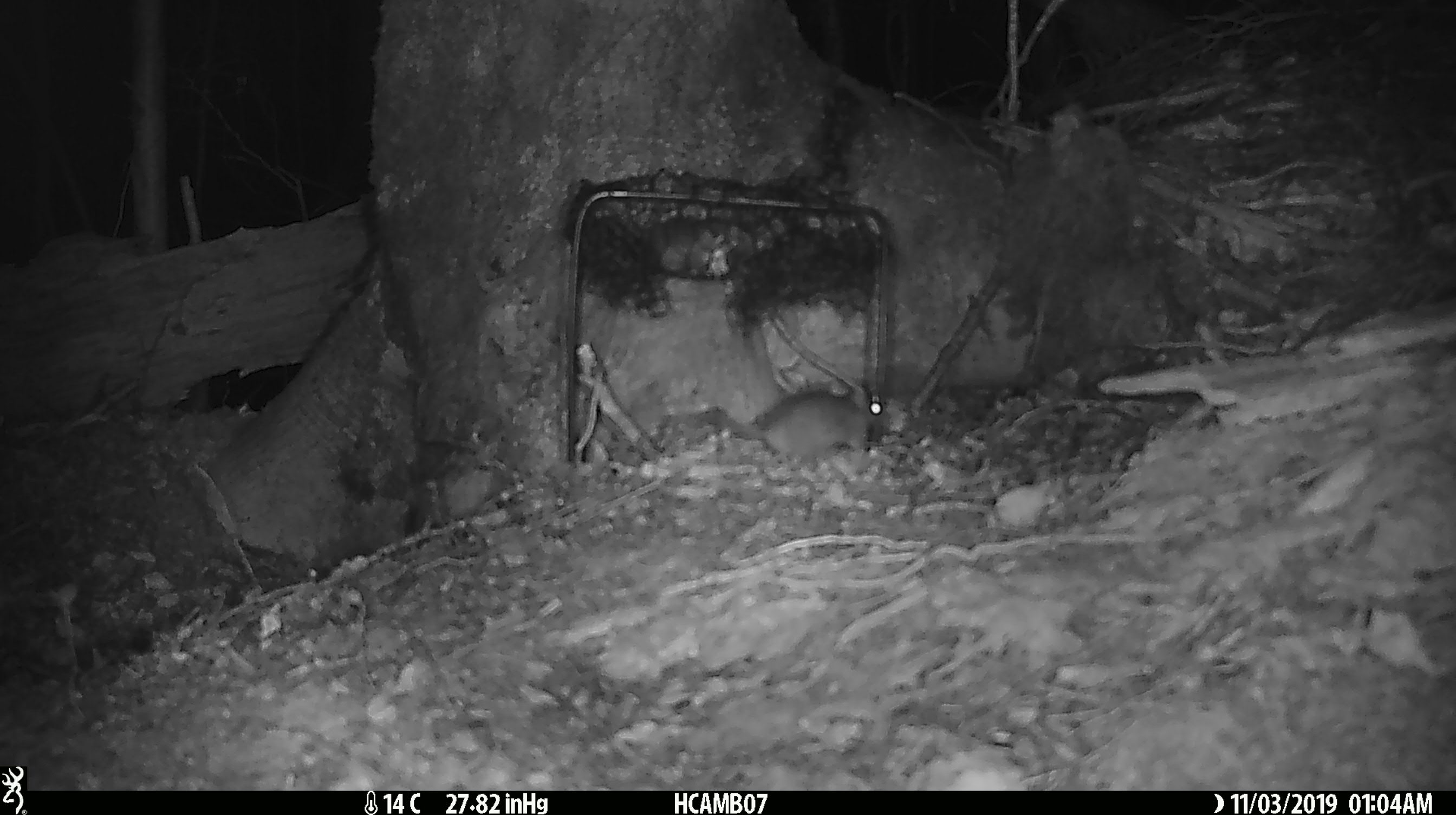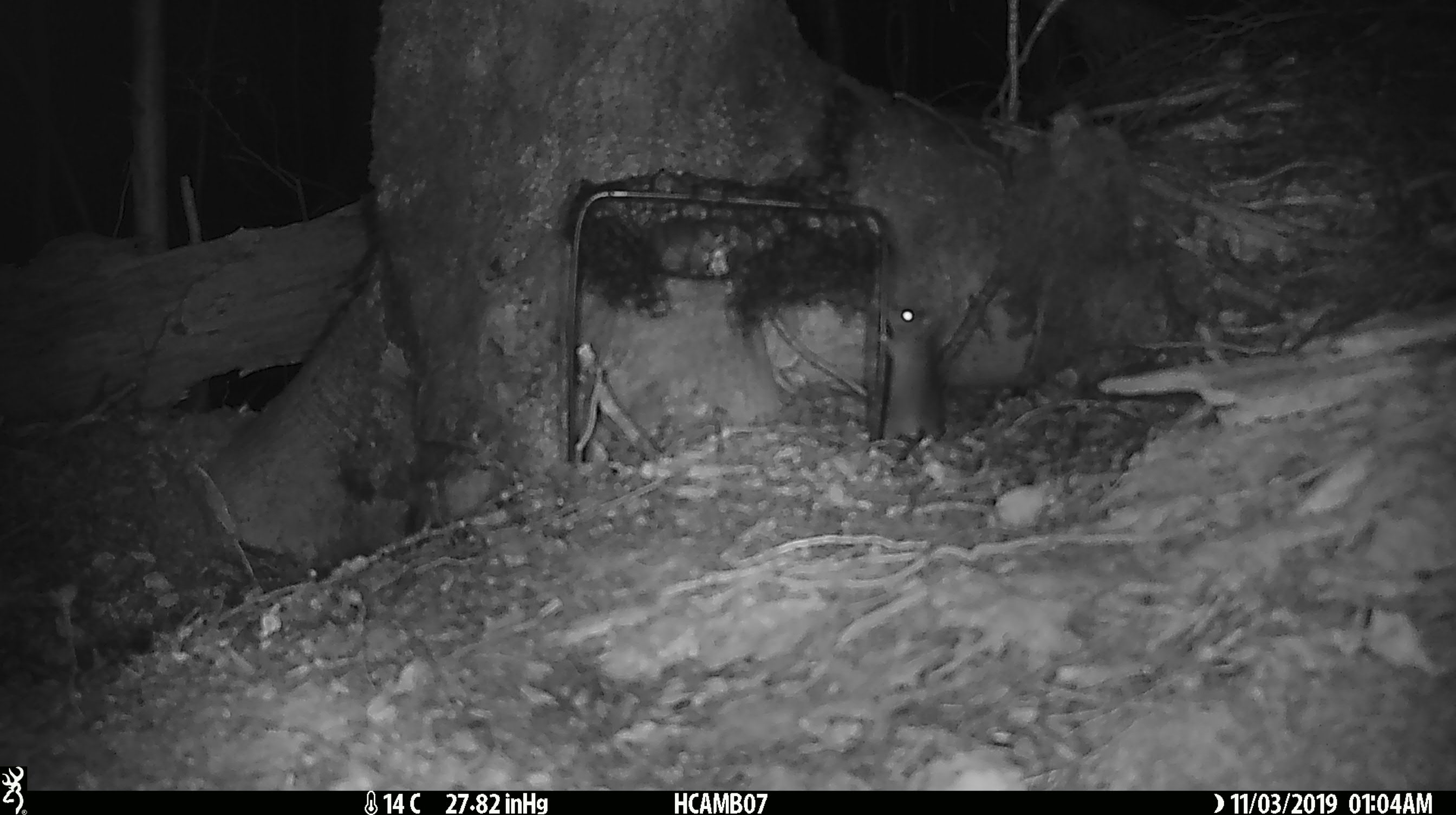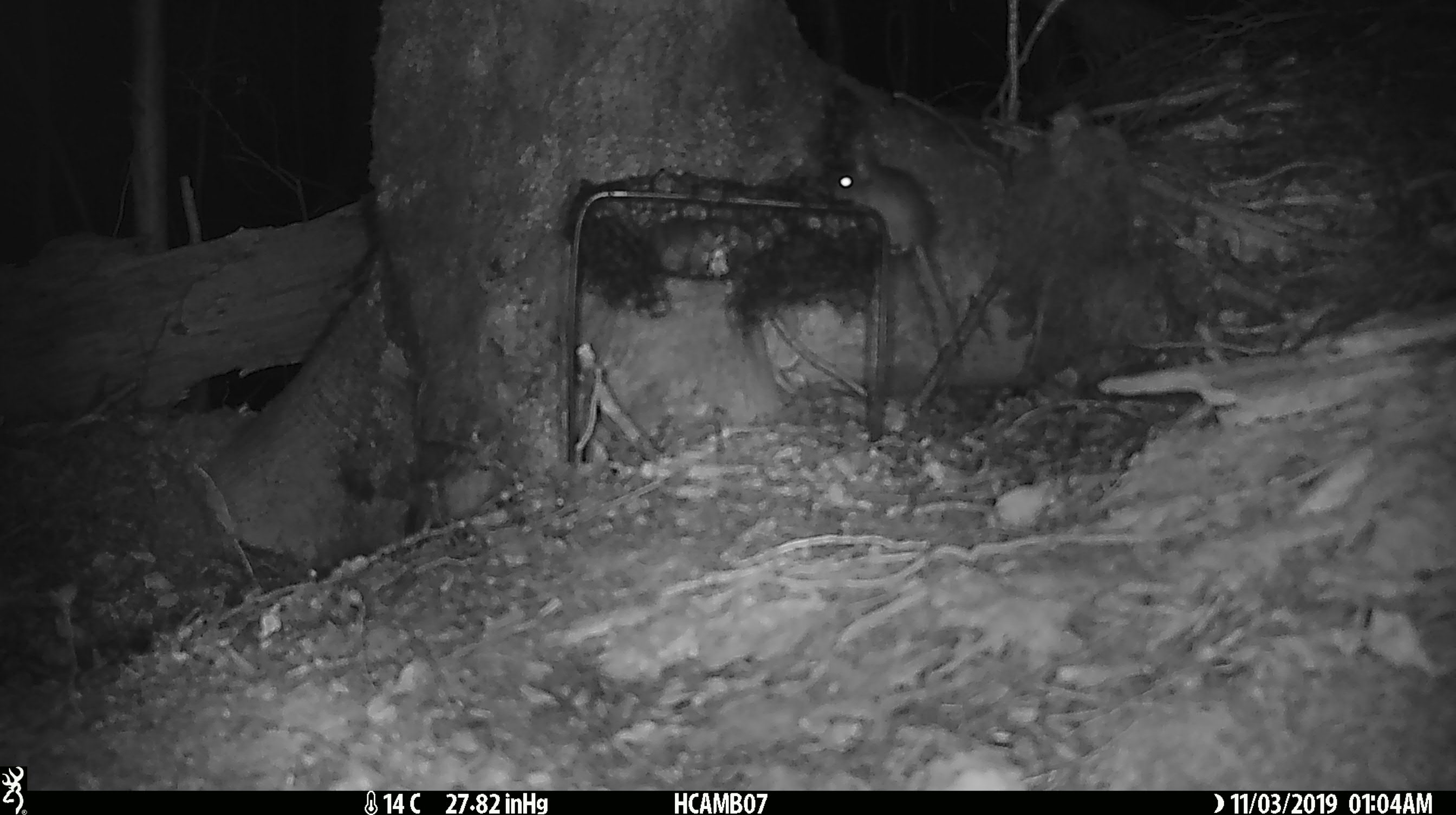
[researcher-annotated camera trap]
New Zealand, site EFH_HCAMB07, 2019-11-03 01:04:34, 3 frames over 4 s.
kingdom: Animalia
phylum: Chordata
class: Mammalia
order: Rodentia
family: Muridae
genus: Mus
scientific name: Mus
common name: mouse